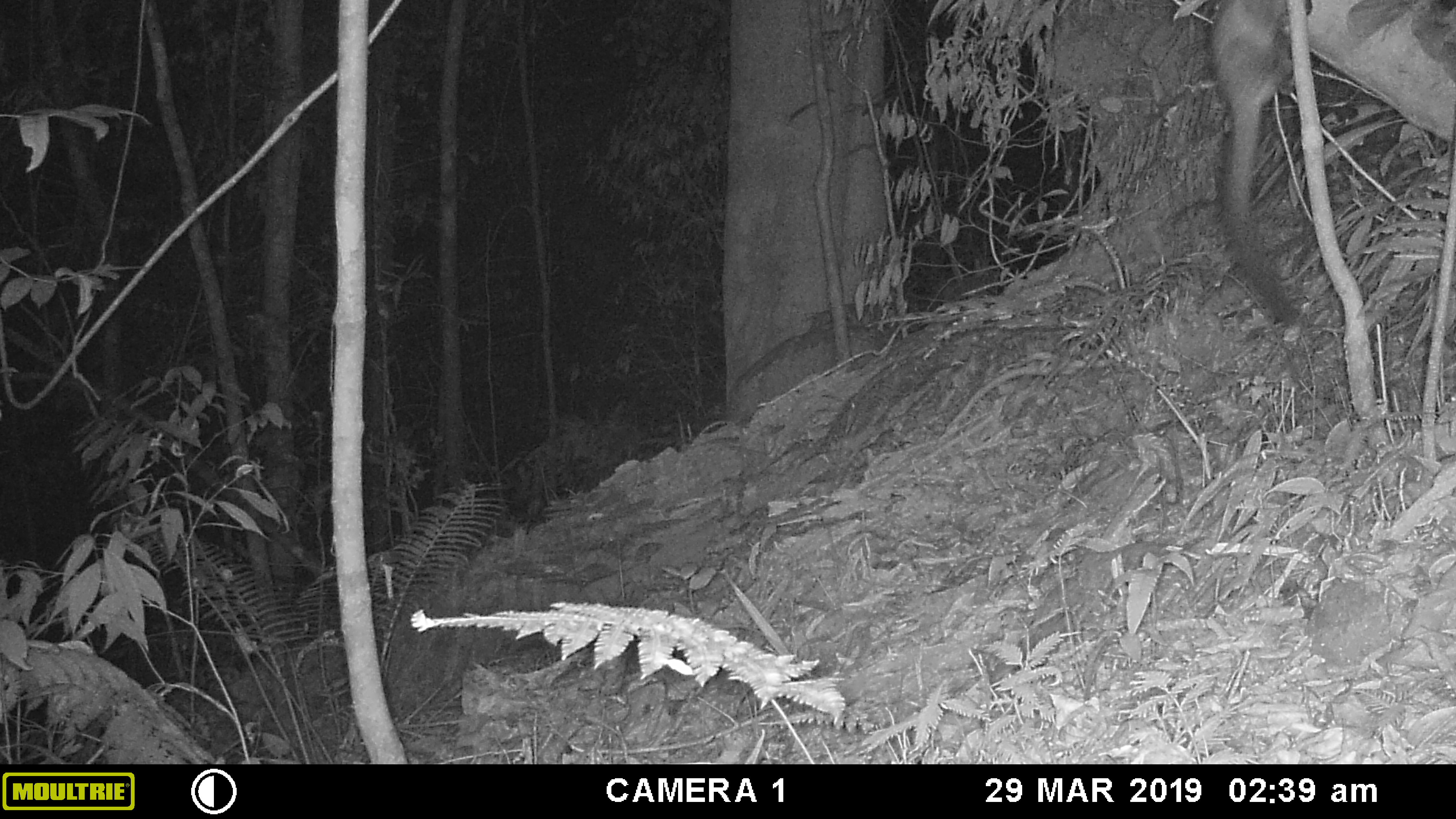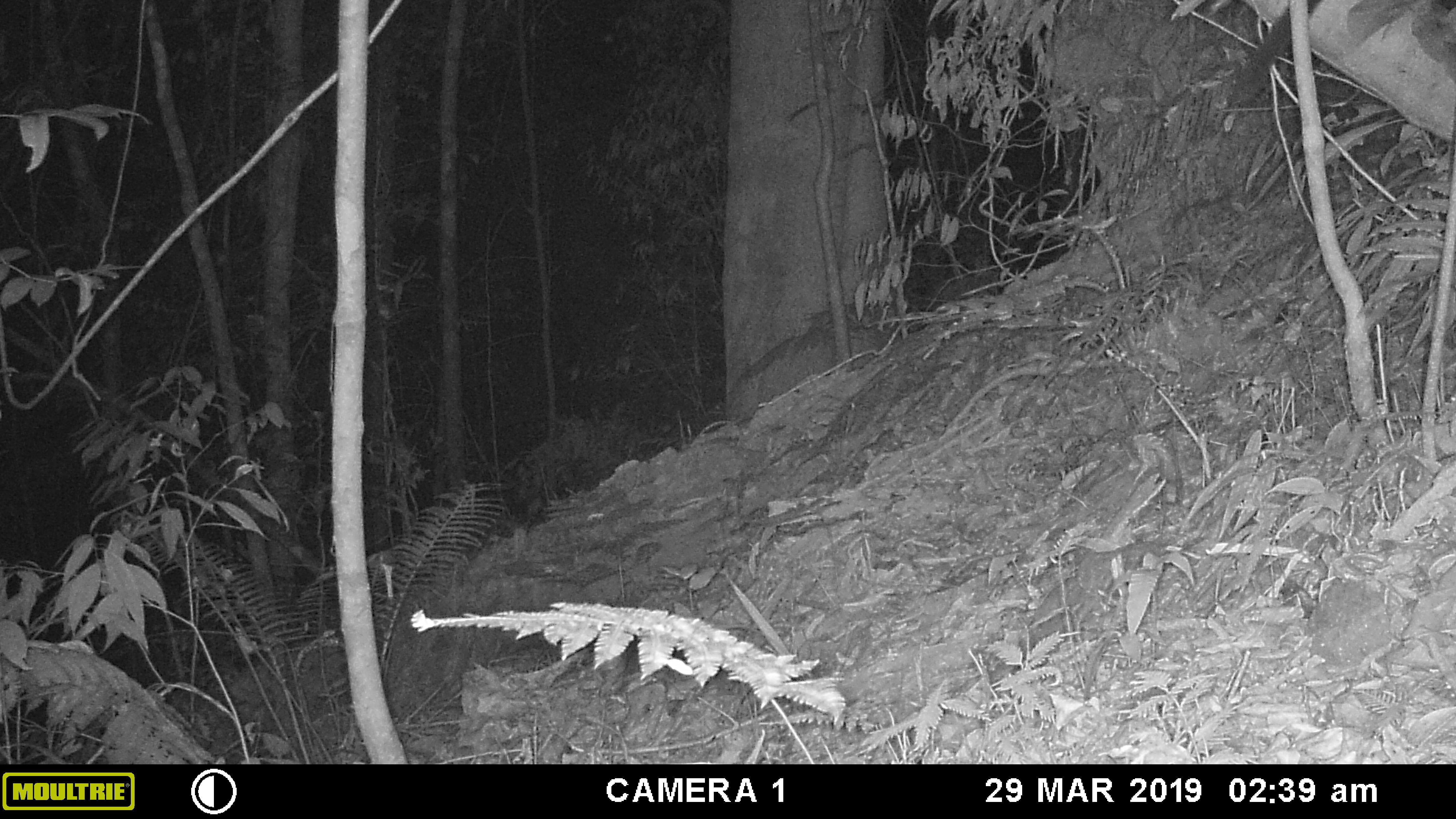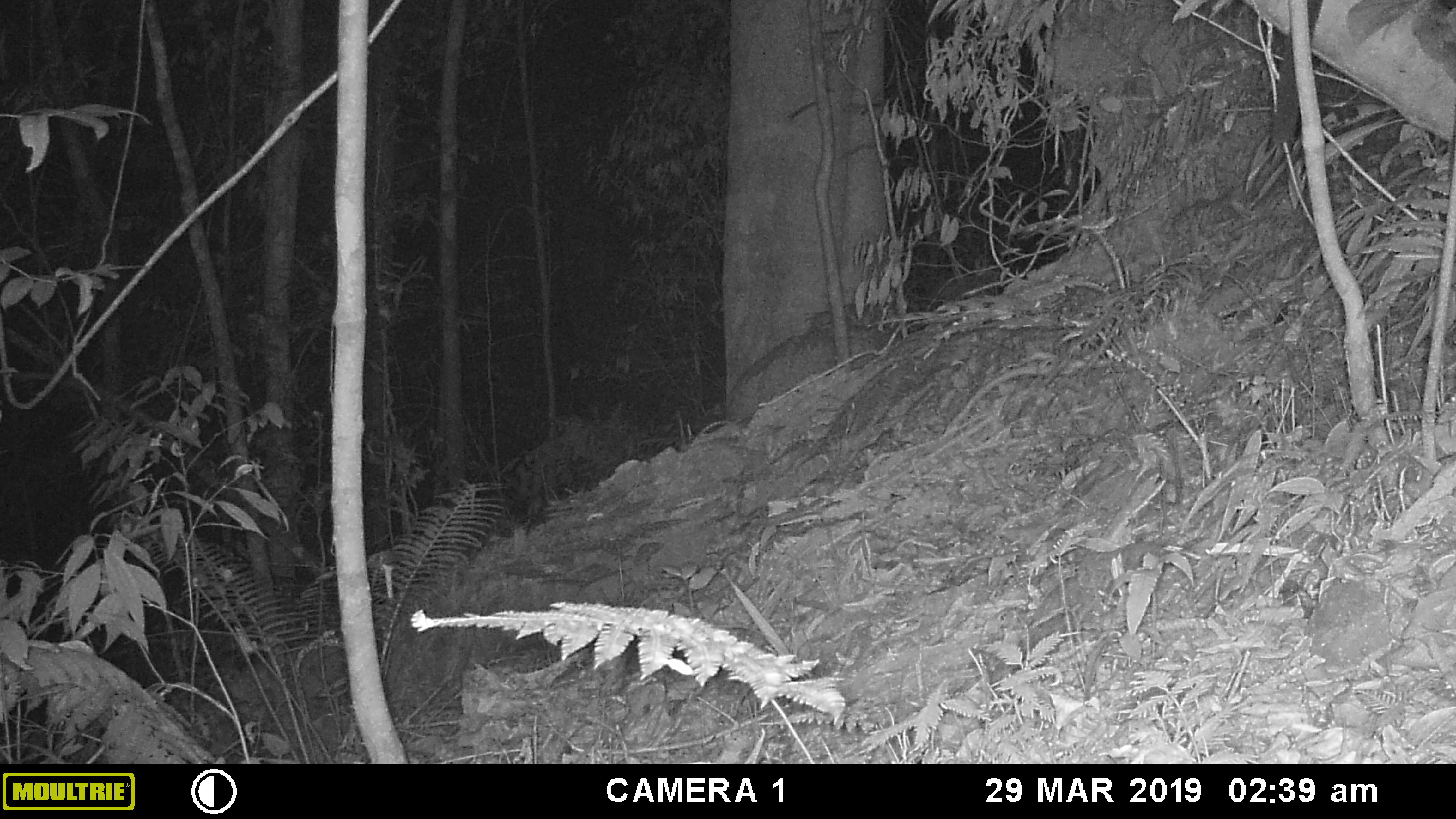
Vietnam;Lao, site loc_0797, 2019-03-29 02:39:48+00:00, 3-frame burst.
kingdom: Animalia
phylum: Chordata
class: Mammalia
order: Carnivora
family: Viverridae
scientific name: Paradoxurinae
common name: palm civet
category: unidentified palm civet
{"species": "unidentified palm civet (palm civet) (Paradoxurinae)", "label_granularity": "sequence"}